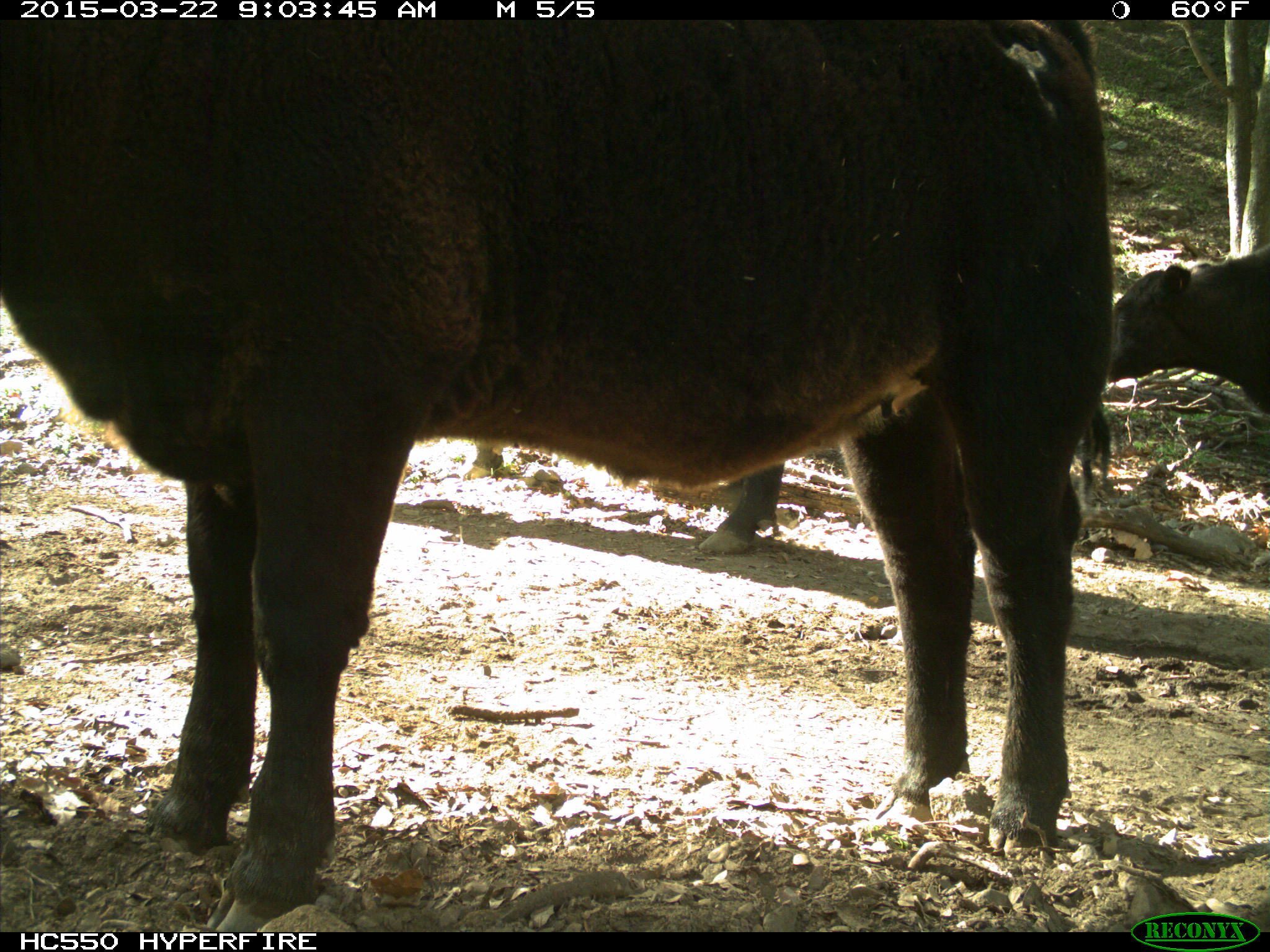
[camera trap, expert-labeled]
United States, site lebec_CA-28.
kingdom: Animalia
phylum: Chordata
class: Mammalia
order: Artiodactyla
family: Bovidae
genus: Bos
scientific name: Bos taurus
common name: domestic cow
Bos taurus (domestic cow).